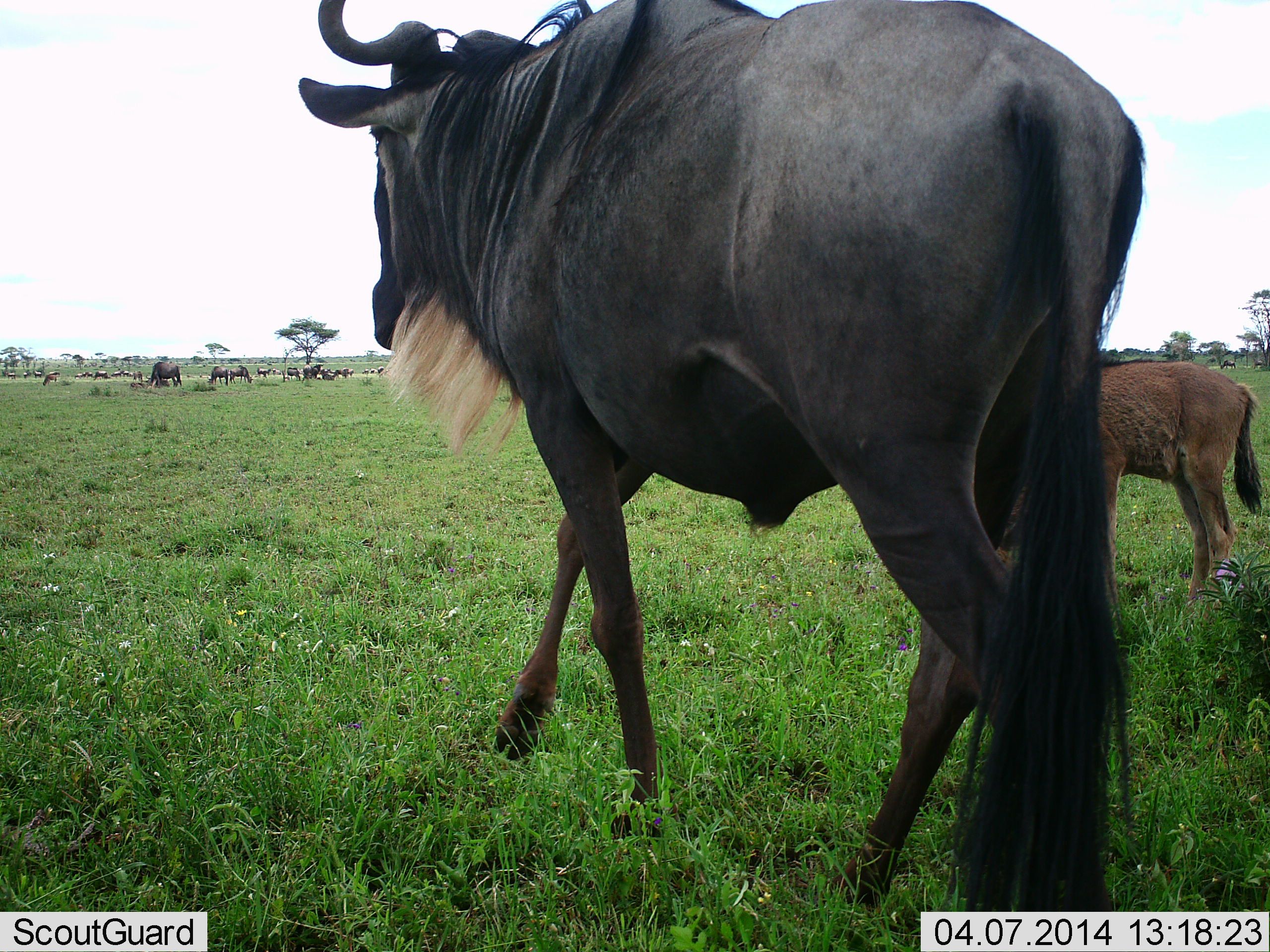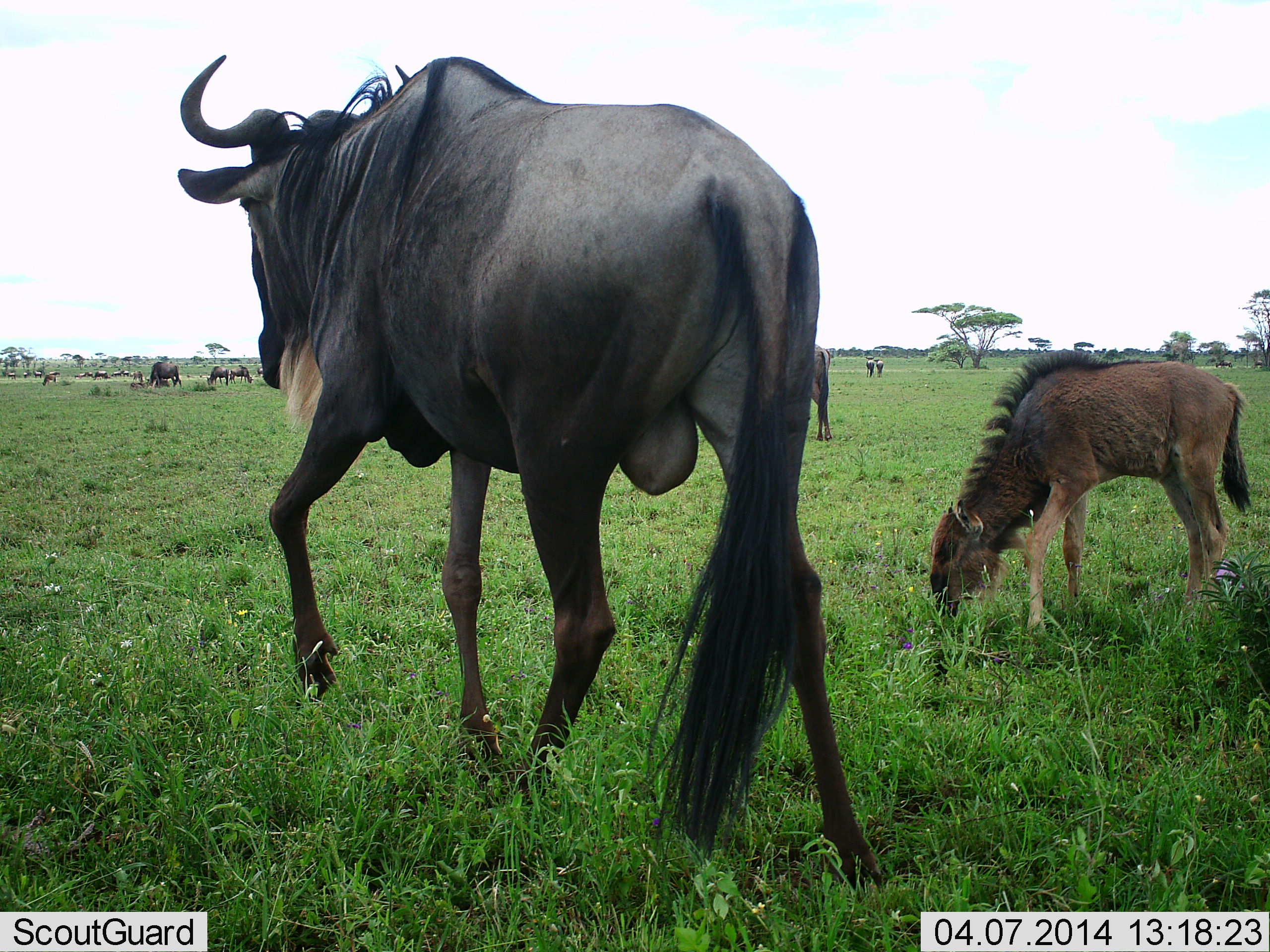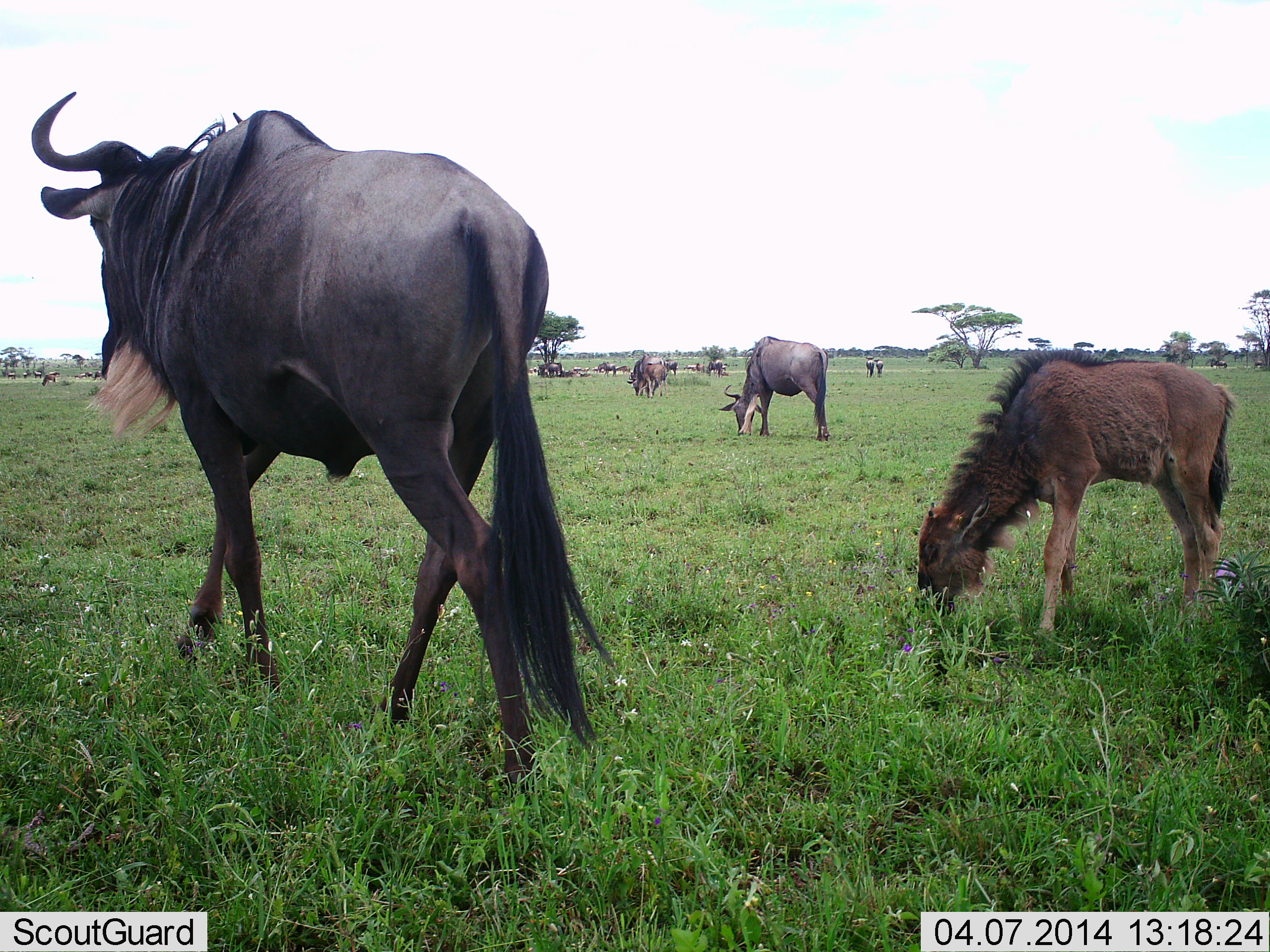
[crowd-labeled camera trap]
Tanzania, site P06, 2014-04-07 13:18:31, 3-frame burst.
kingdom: Animalia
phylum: Chordata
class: Mammalia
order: Artiodactyla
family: Bovidae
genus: Connochaetes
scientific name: Connochaetes taurinus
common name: blue wildebeest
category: wildebeest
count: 11-50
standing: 50%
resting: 10%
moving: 80%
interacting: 10%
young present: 80%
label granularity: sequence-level